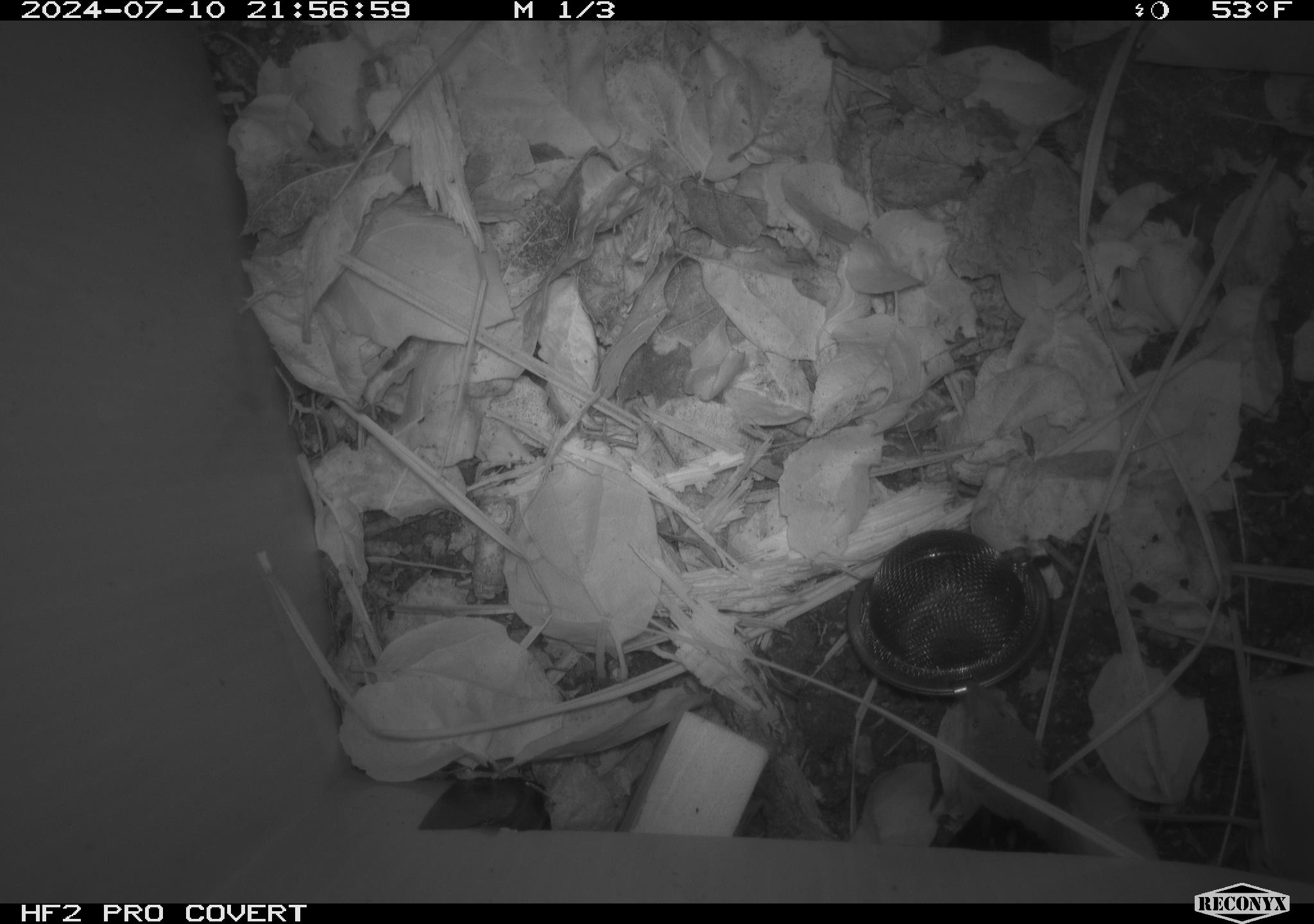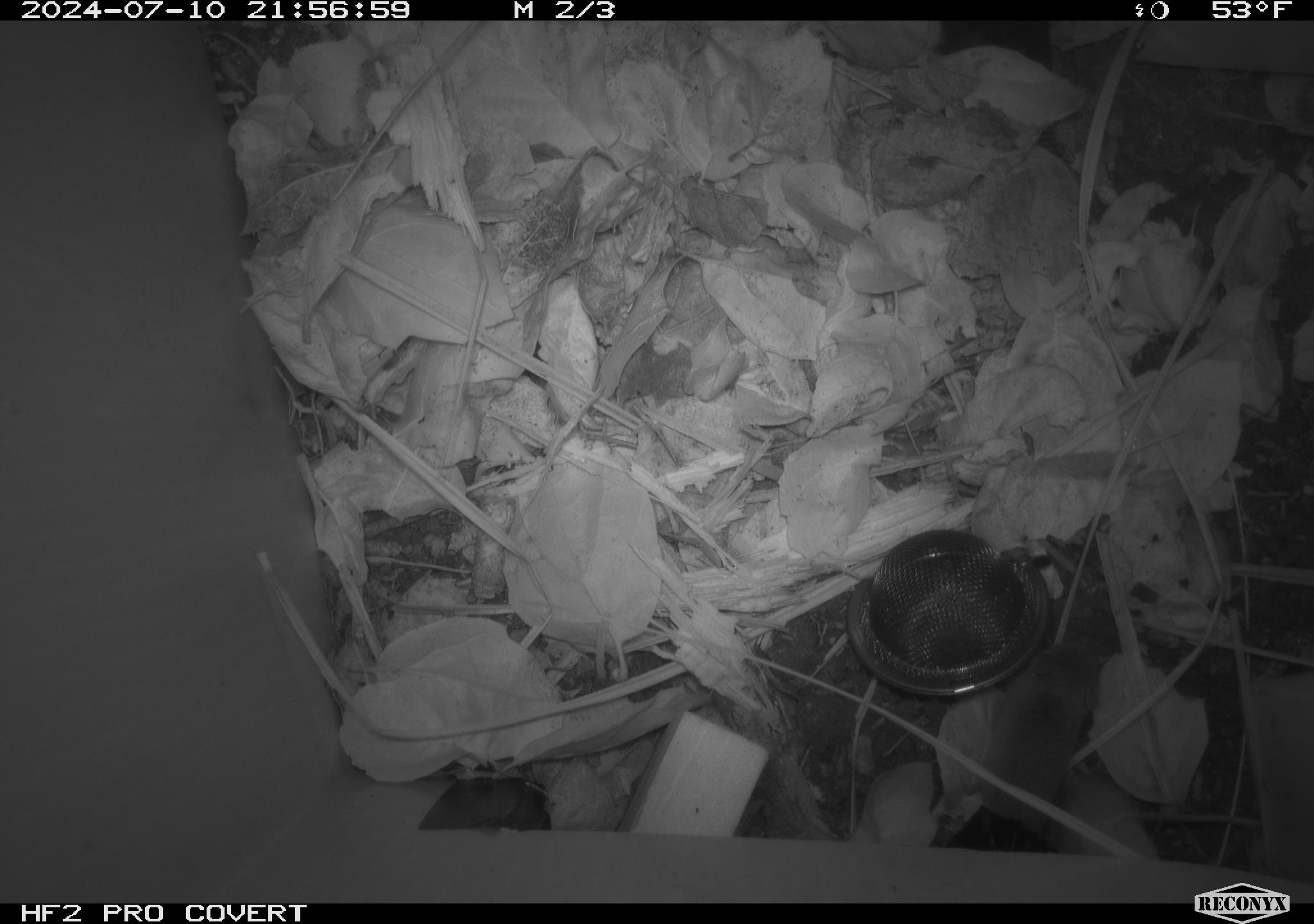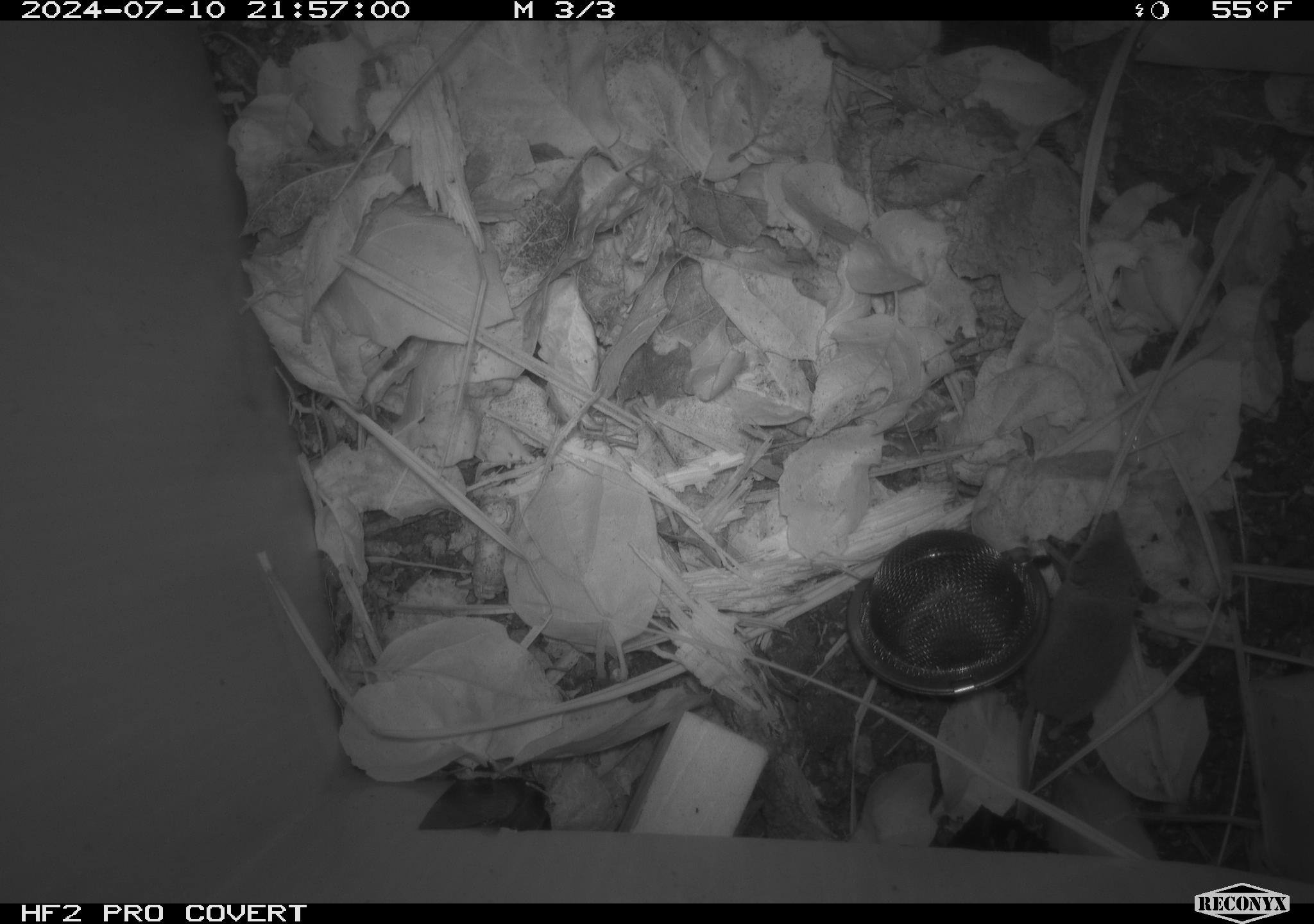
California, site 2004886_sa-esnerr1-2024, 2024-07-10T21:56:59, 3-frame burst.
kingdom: Animalia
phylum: Chordata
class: Mammalia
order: Eulipotyphla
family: Soricidae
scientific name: Soricidae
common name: shrews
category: soricidae family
Soricidae family (shrews) (Soricidae).